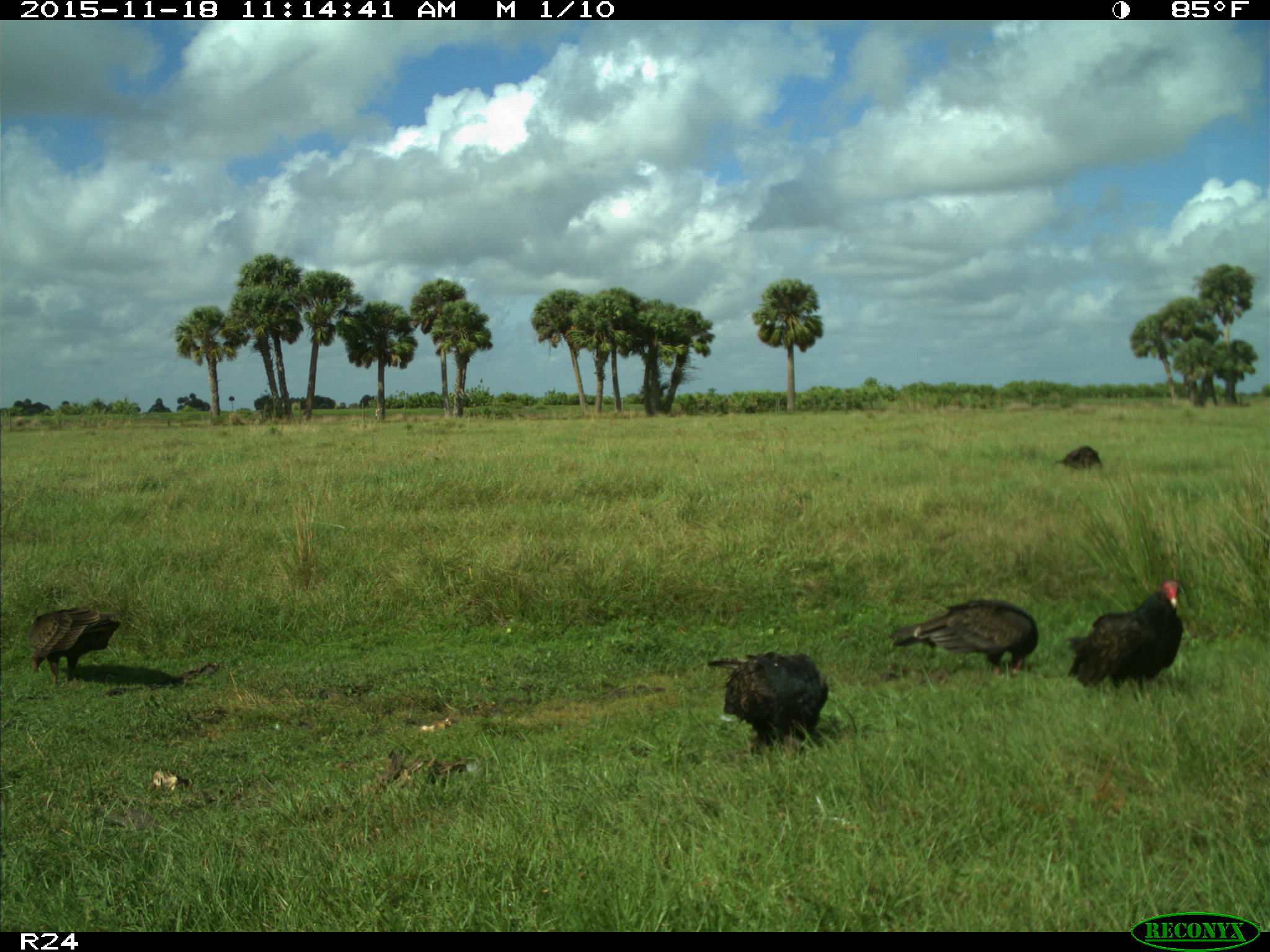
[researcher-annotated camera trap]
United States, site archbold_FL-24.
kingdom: Animalia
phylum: Chordata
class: Aves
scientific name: Aves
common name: birds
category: unidentified bird